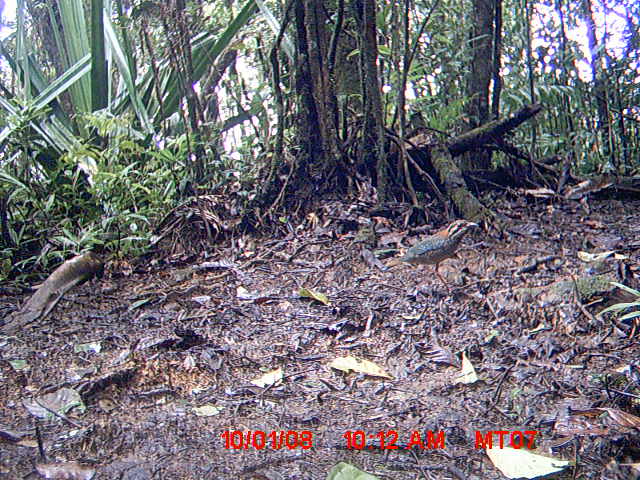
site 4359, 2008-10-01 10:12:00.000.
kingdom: Animalia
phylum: Chordata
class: Aves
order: Coraciiformes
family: Brachypteraciidae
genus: Brachypteracias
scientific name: Brachypteracias squamiger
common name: scaly ground-roller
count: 2